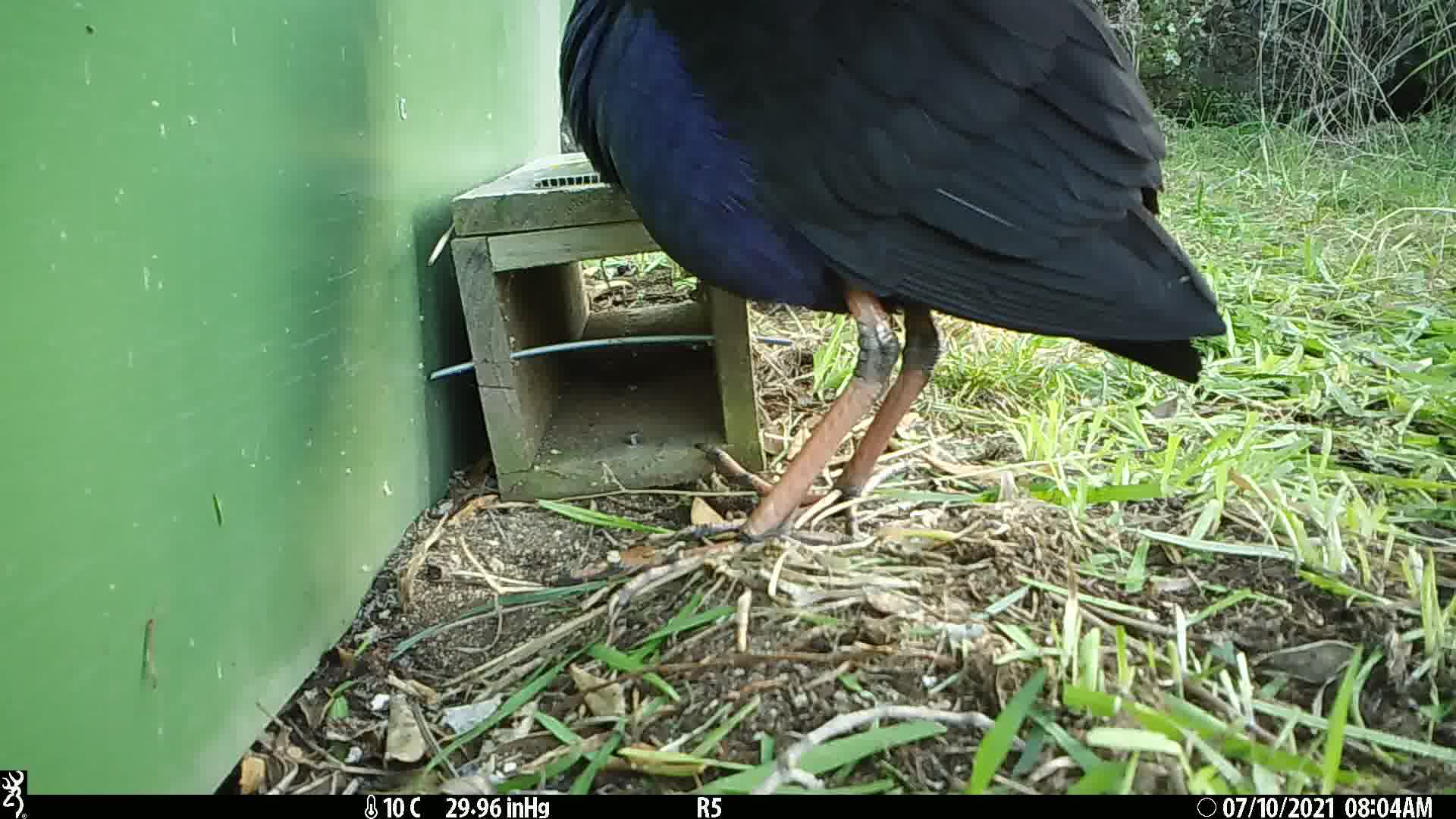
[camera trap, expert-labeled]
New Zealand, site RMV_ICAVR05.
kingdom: Animalia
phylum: Chordata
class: Aves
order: Gruiformes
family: Rallidae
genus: Porphyrio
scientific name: Porphyrio melanotus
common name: australasian swamphen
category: pukeko